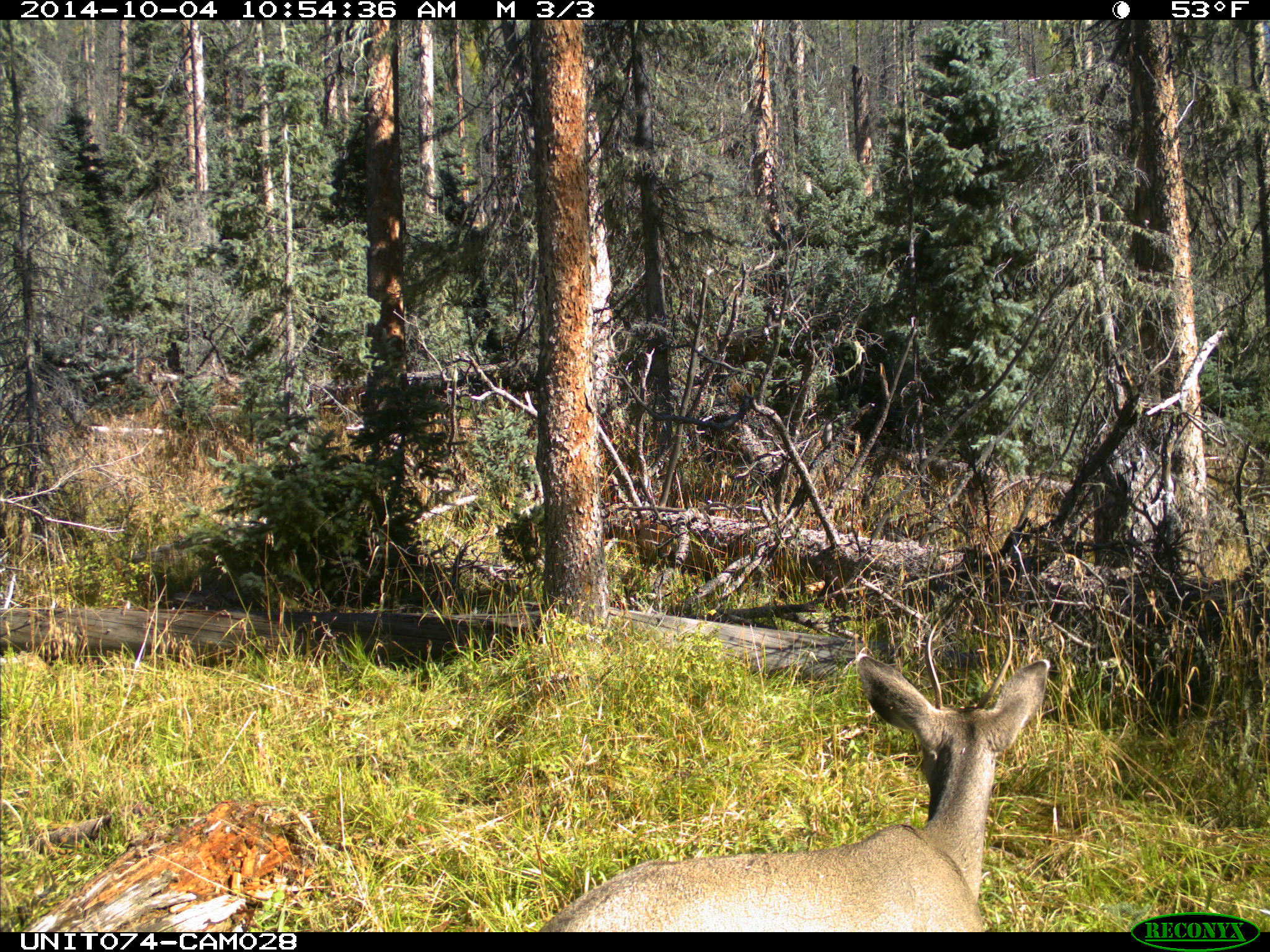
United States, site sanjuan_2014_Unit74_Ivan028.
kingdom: Animalia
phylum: Chordata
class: Mammalia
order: Artiodactyla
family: Cervidae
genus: Odocoileus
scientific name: Odocoileus hemionus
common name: mule deer